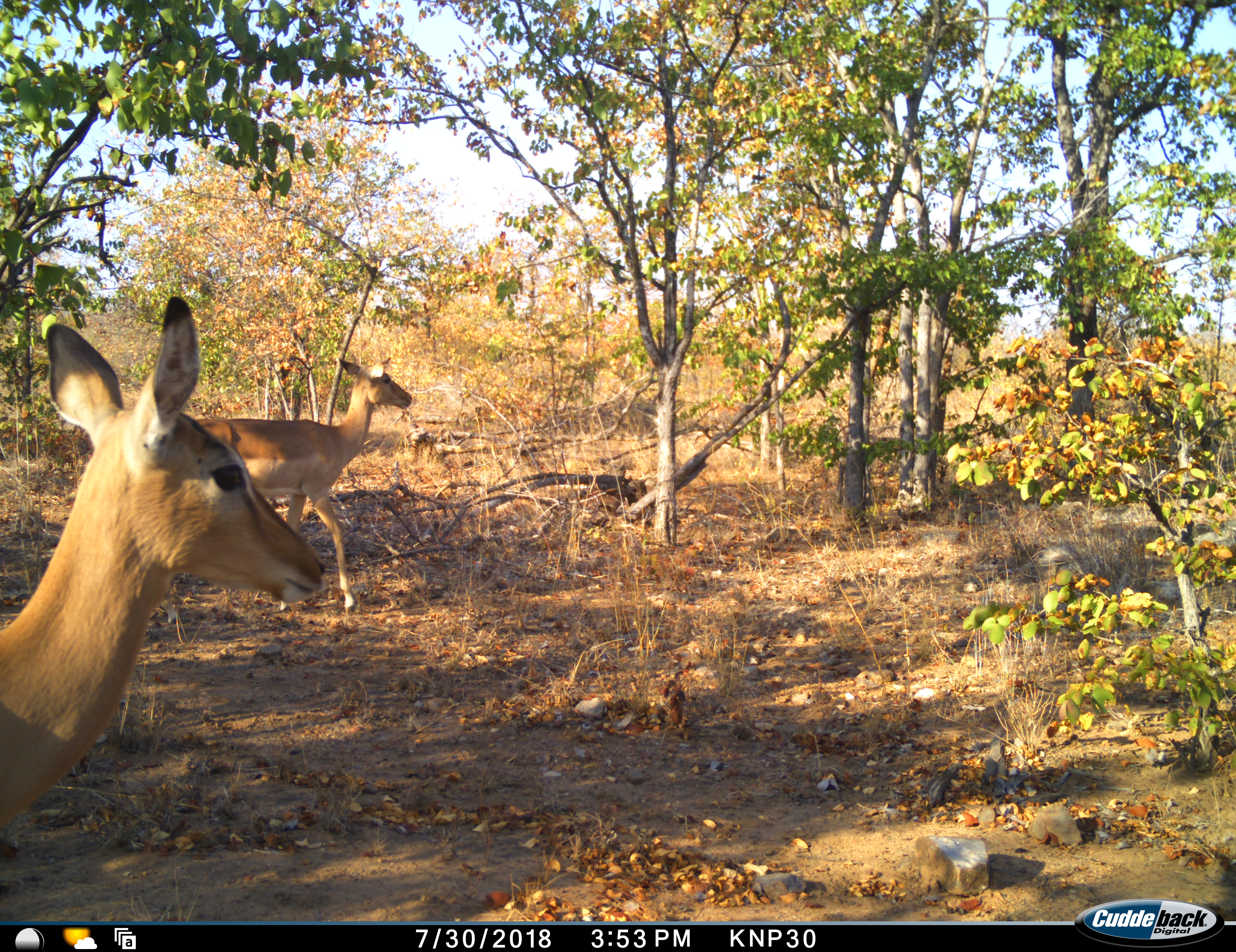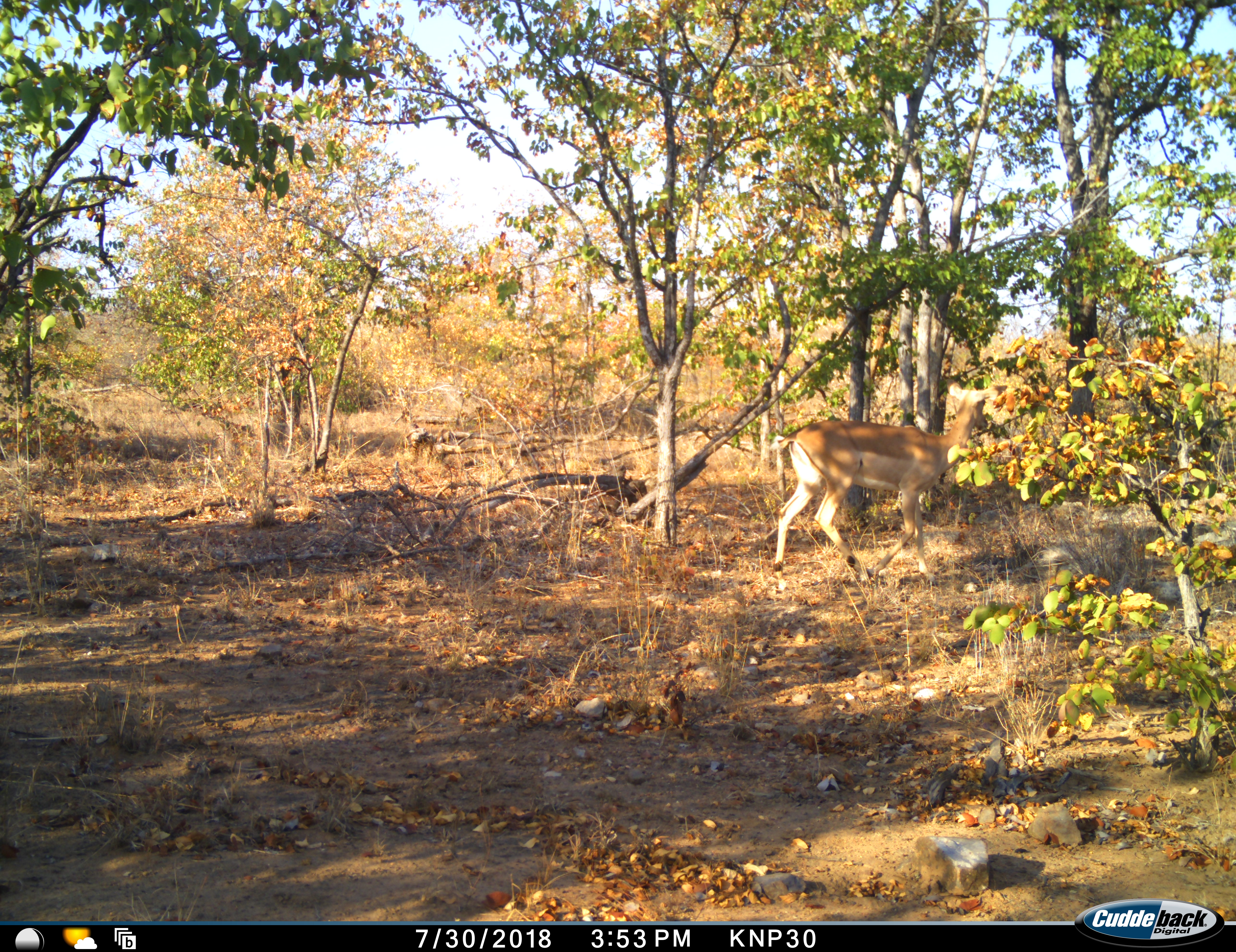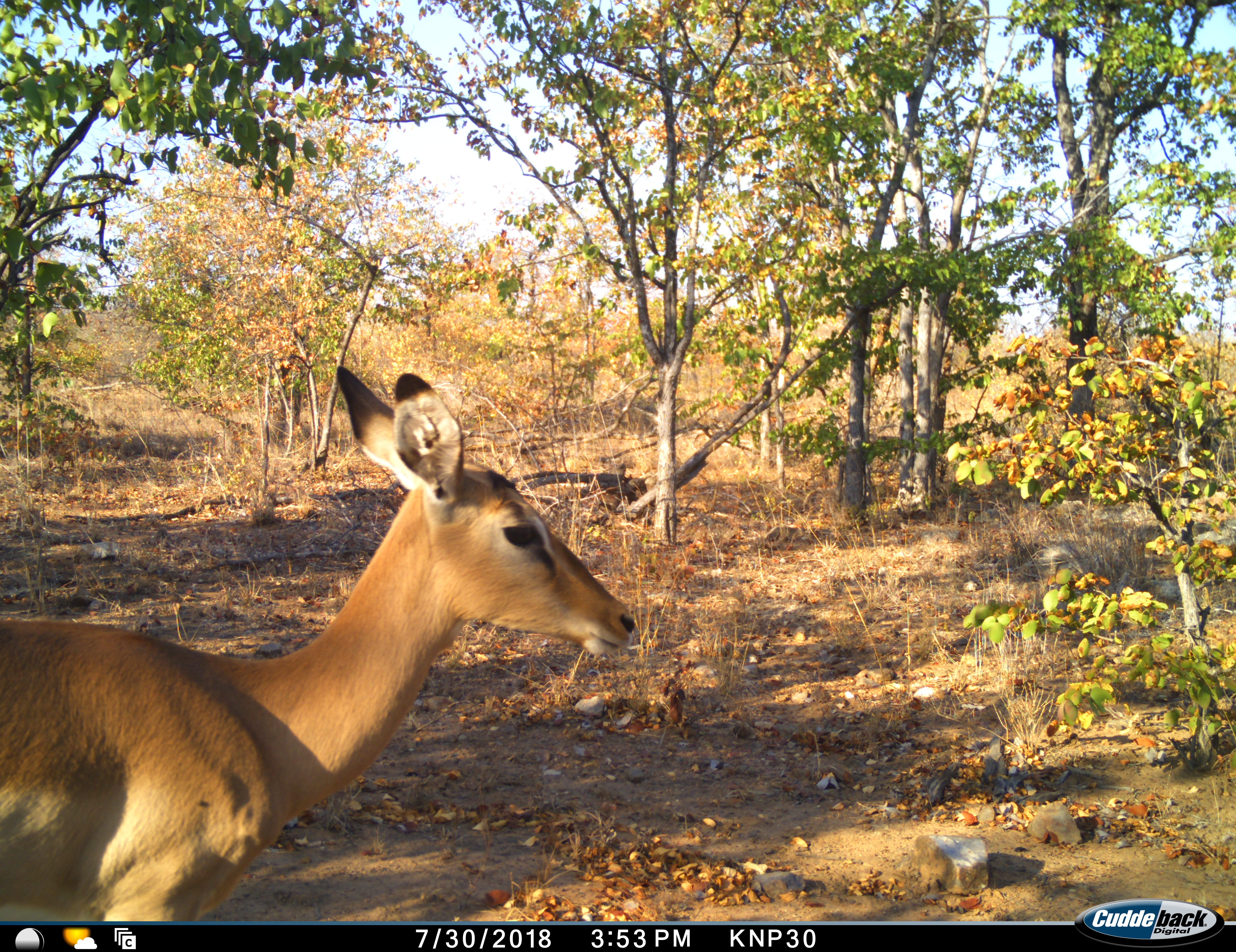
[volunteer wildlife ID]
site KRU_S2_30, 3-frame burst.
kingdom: Animalia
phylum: Chordata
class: Mammalia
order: Artiodactyla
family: Bovidae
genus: Aepyceros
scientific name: Aepyceros melampus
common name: impala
Impala (Aepyceros melampus), count 2. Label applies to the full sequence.